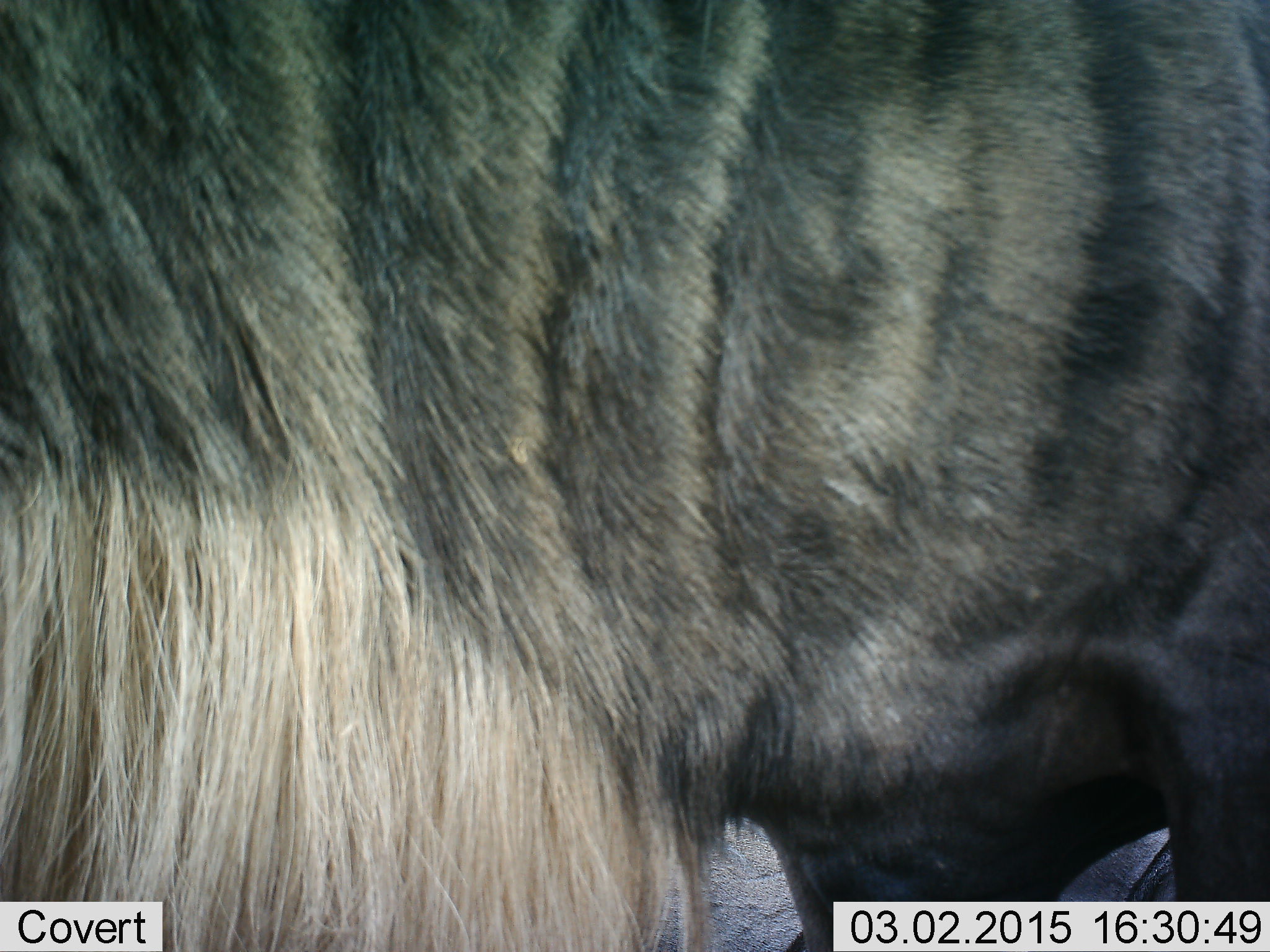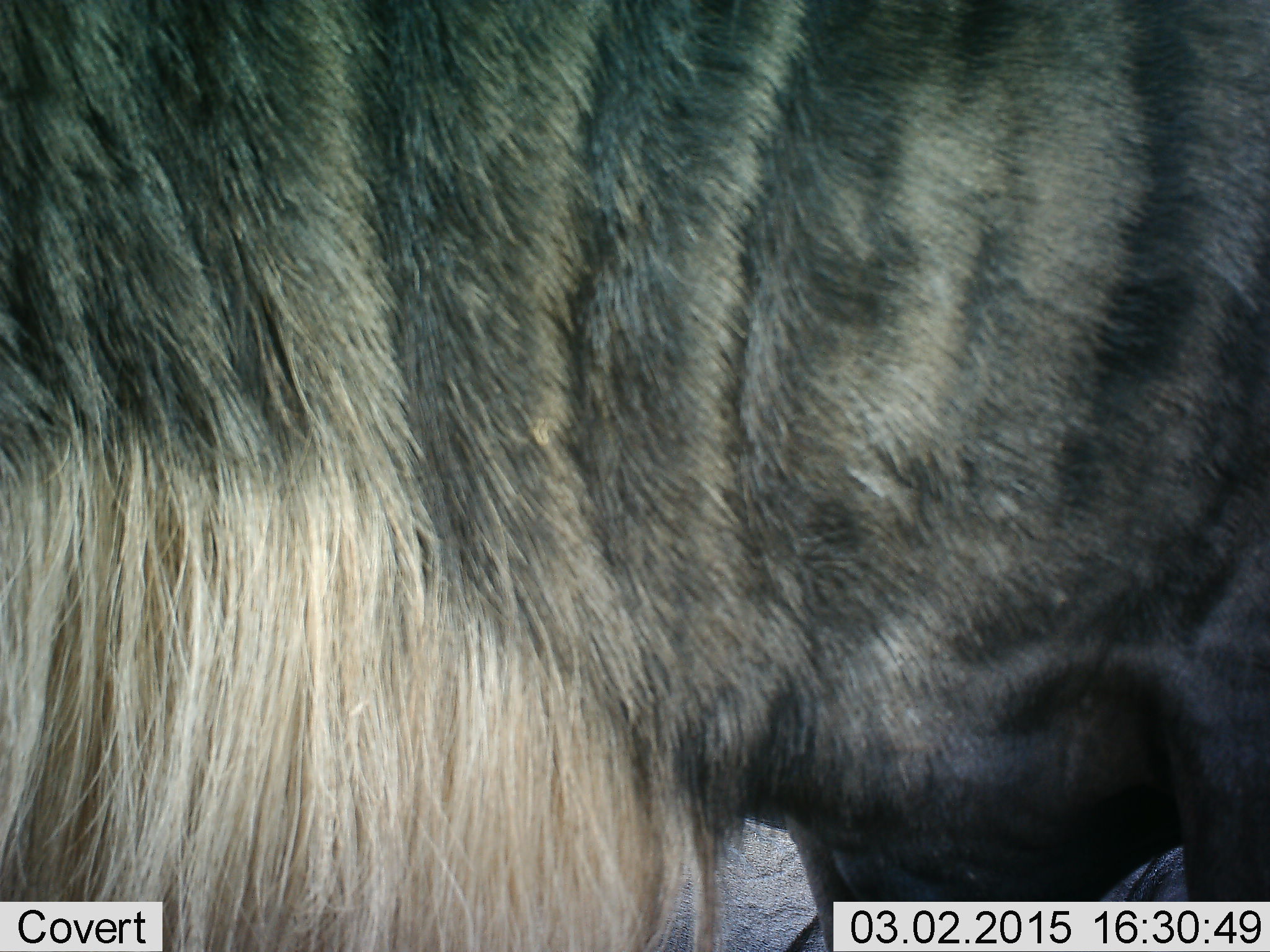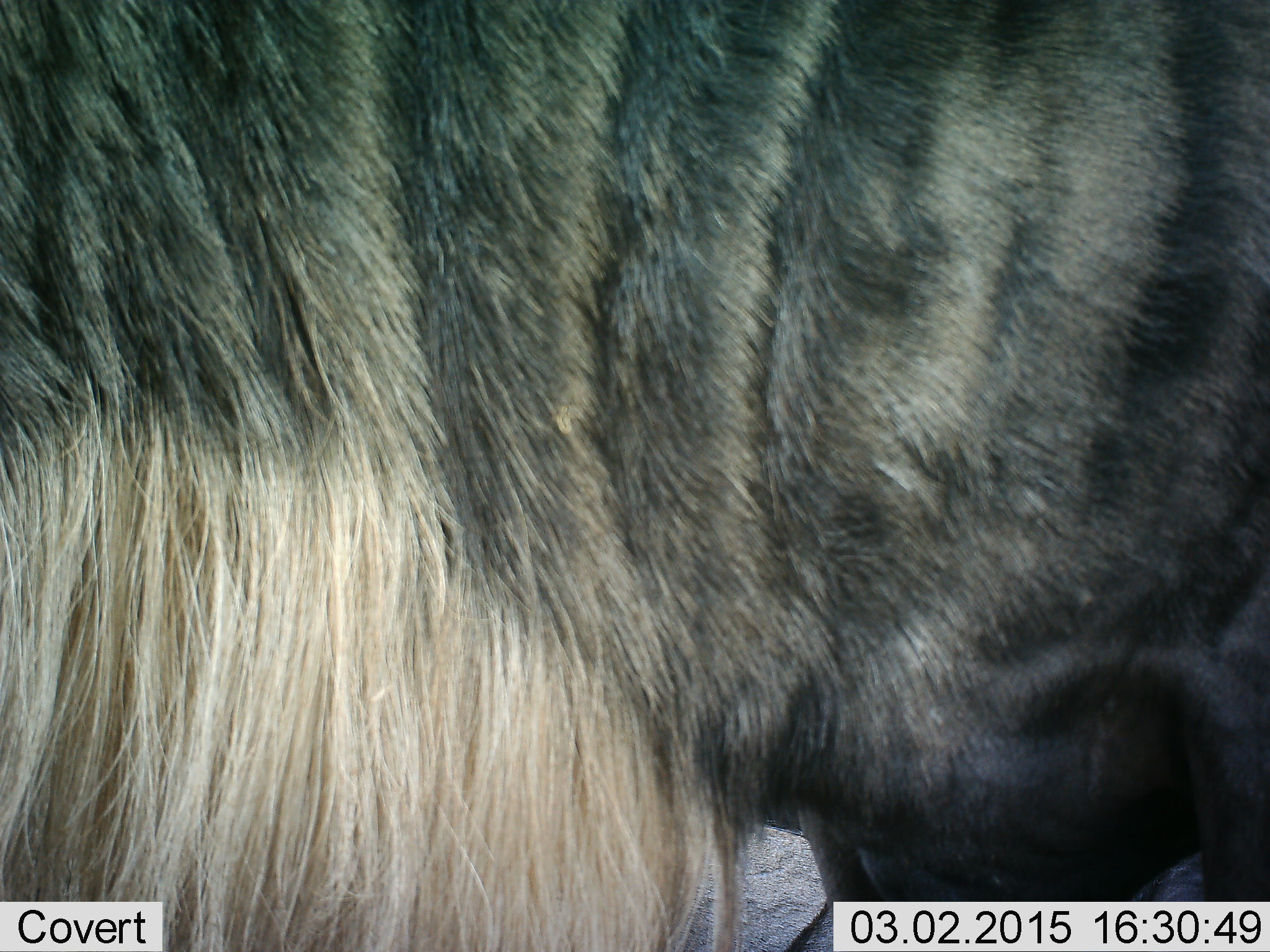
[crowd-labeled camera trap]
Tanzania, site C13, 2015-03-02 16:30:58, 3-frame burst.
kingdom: Animalia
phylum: Chordata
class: Mammalia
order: Artiodactyla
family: Bovidae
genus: Connochaetes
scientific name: Connochaetes taurinus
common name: blue wildebeest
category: wildebeest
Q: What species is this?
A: Wildebeest (blue wildebeest) (Connochaetes taurinus).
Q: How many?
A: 1.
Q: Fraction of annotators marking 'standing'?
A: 100%.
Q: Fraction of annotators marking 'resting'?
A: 20%.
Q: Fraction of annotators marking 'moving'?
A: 0%.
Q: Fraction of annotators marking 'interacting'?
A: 0%.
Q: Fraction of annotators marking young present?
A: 0%.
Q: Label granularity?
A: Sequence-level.